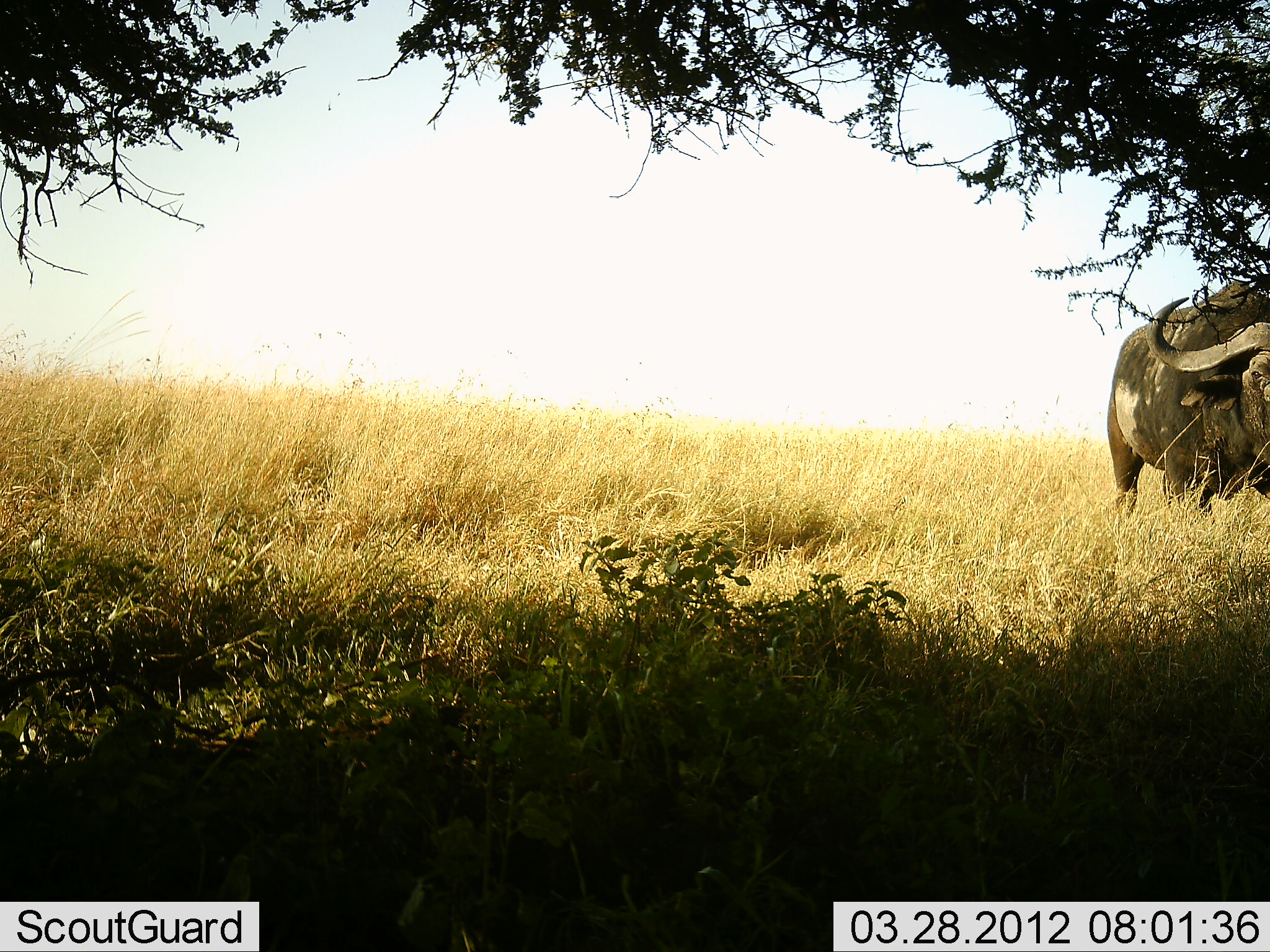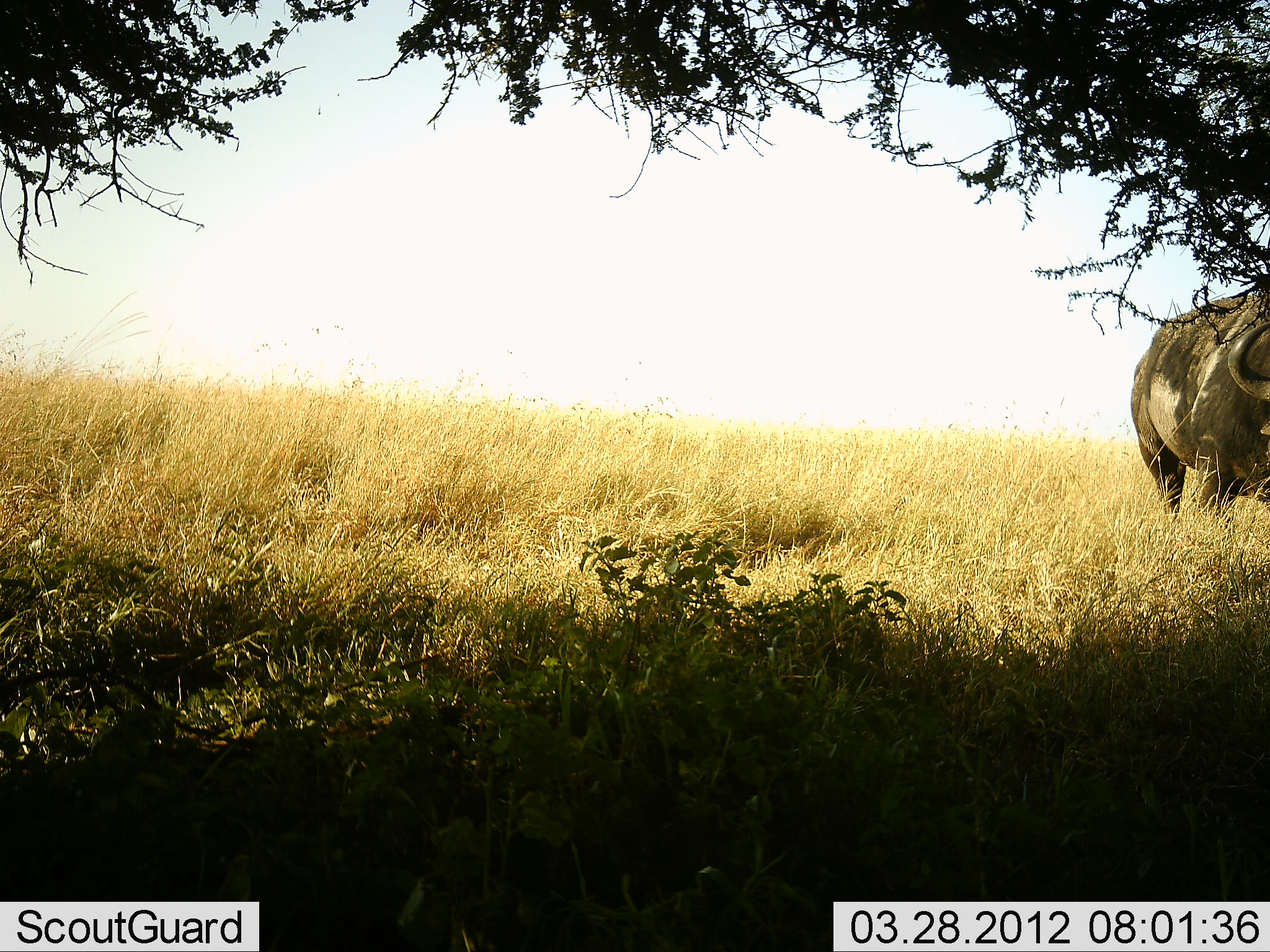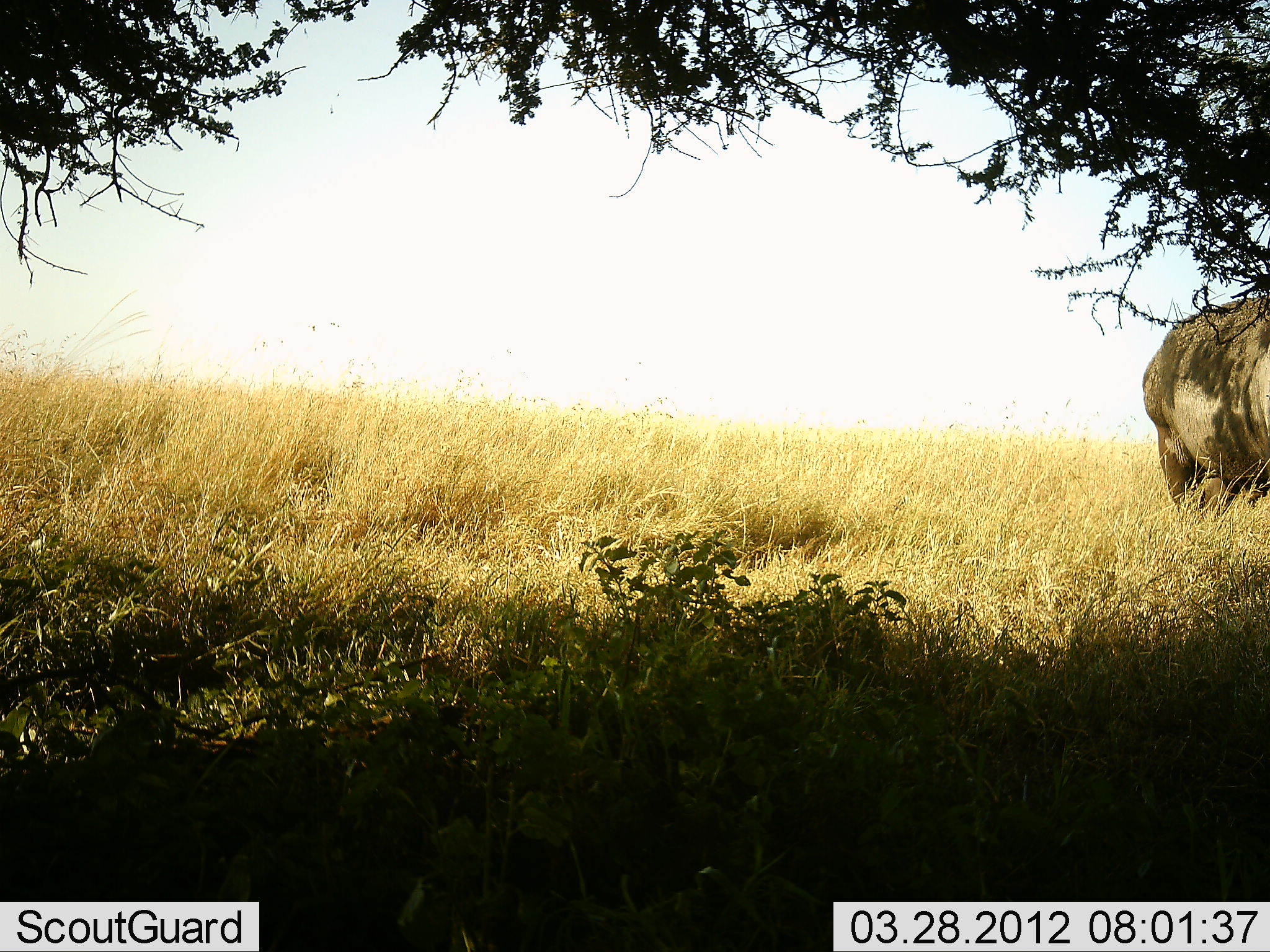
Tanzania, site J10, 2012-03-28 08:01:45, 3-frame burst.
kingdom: Animalia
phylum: Chordata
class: Mammalia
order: Artiodactyla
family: Bovidae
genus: Syncerus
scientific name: Syncerus caffer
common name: cape buffalo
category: buffalo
Buffalo (cape buffalo) (Syncerus caffer), count 1. Behavior (volunteer vote fractions): standing 33%, resting 0%, moving 58%, interacting 0%. Young present (vote fraction): 0%. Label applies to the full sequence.